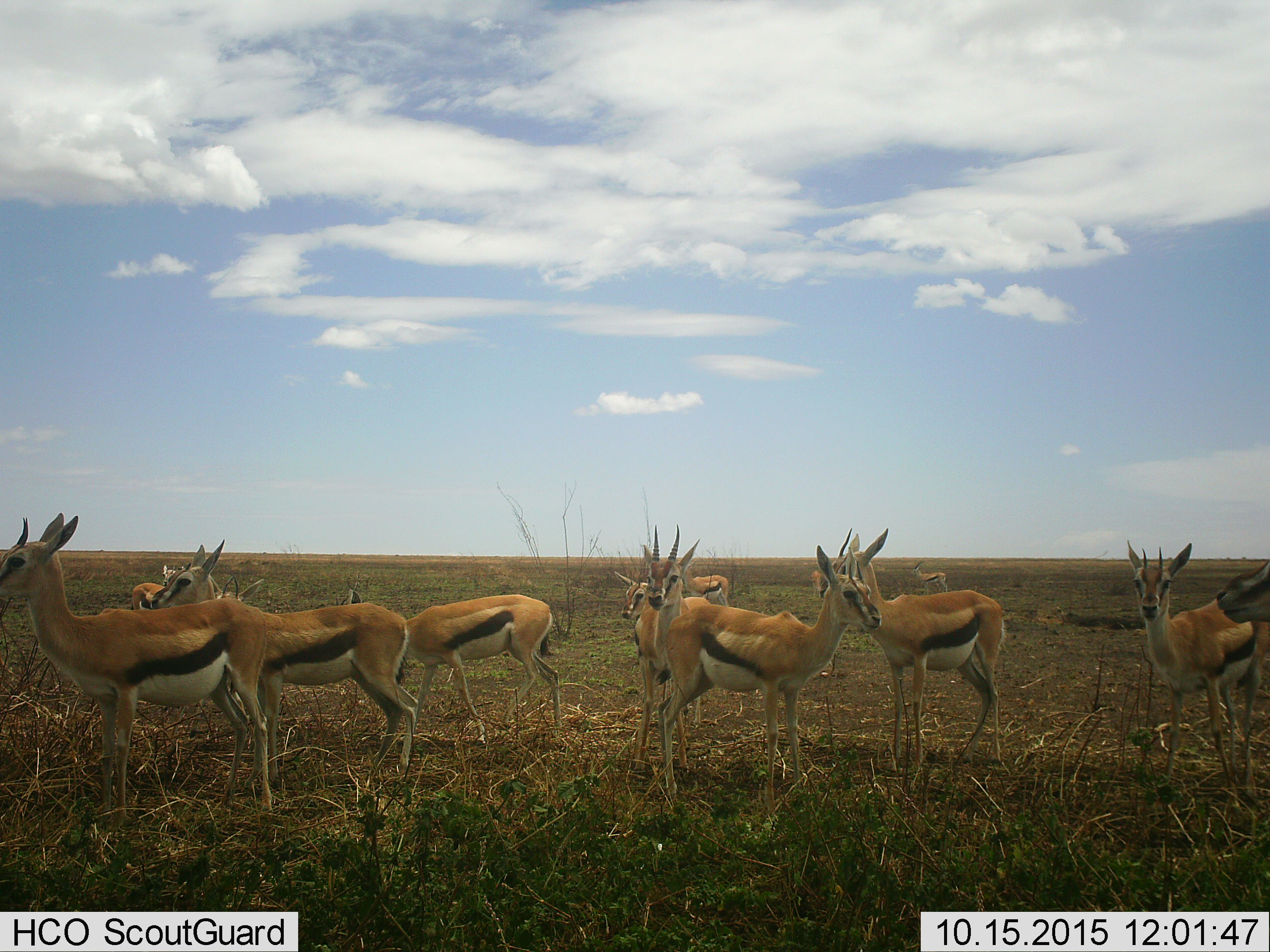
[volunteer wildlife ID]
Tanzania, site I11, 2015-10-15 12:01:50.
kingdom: Animalia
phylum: Chordata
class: Mammalia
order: Artiodactyla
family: Bovidae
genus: Eudorcas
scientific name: Eudorcas thomsonii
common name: thomson's gazelle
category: gazellethomsons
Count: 11-50.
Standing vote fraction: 100%.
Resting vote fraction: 10%.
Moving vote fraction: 0%.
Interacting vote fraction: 0%.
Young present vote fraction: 20%.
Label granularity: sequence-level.